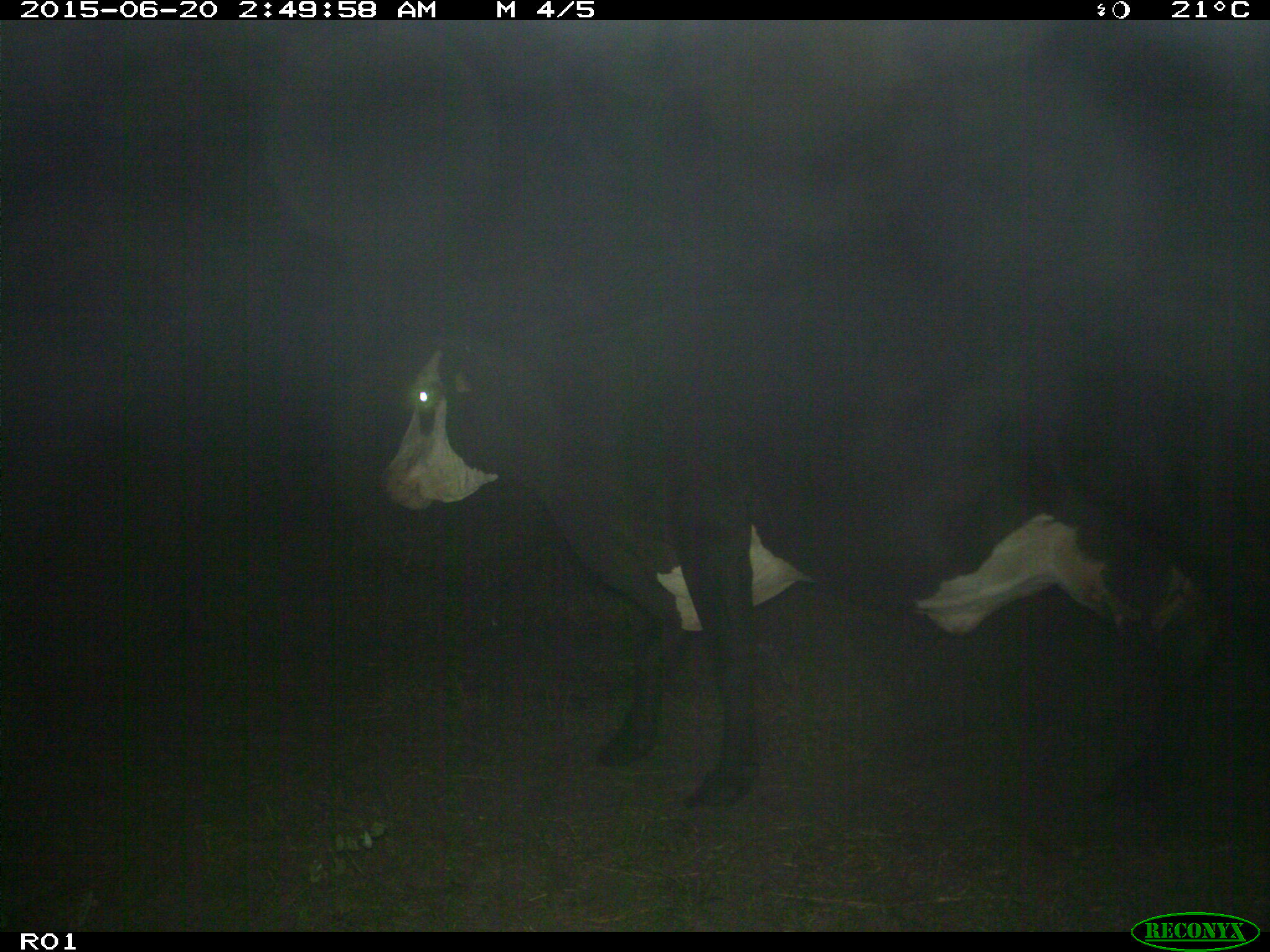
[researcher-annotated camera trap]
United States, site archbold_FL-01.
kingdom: Animalia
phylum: Chordata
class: Mammalia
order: Artiodactyla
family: Bovidae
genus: Bos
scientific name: Bos taurus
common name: domestic cow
Bos taurus (domestic cow).